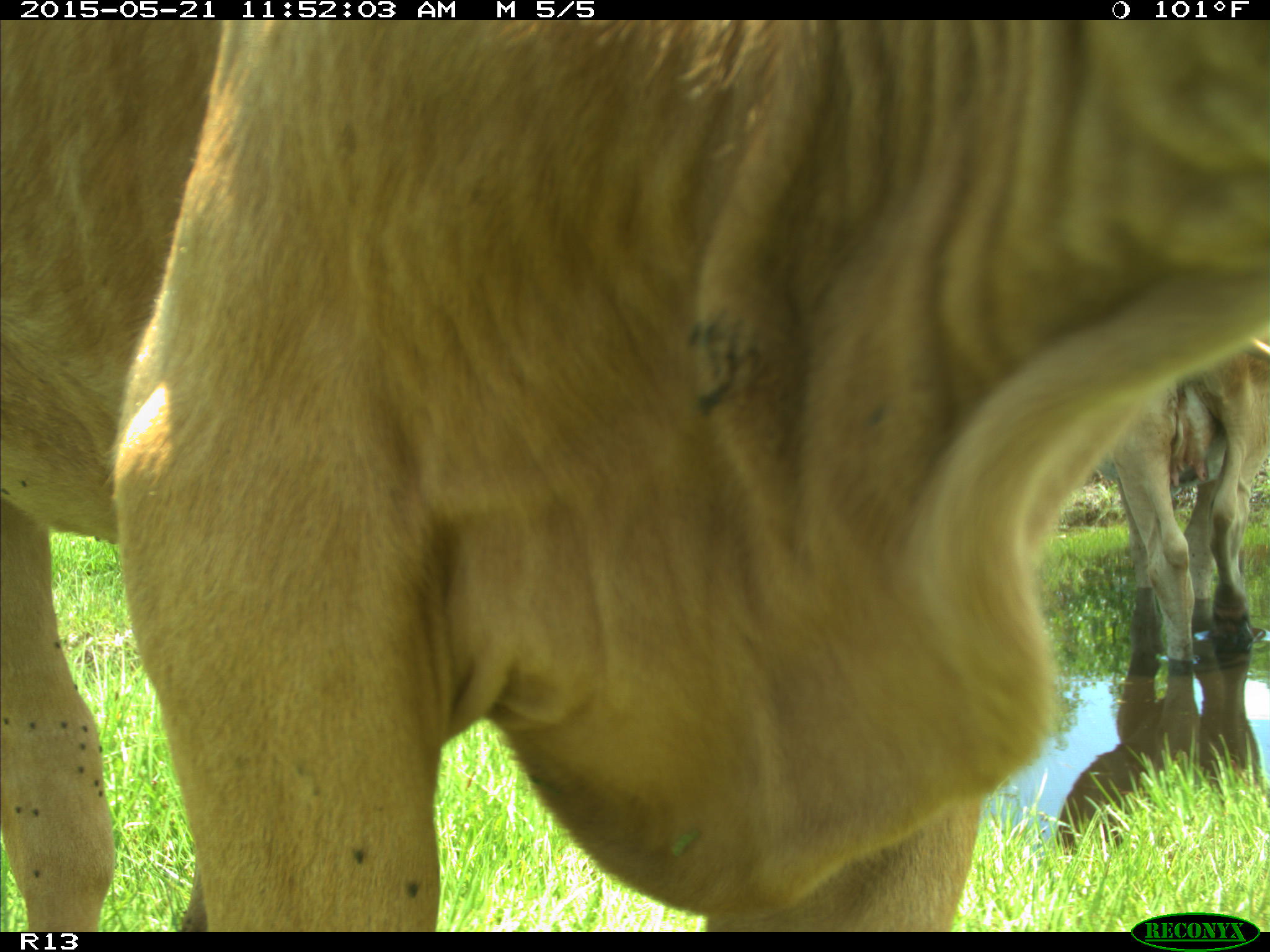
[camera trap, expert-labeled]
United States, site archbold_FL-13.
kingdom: Animalia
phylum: Chordata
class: Mammalia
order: Artiodactyla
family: Bovidae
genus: Bos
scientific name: Bos taurus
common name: domestic cow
Bos taurus (domestic cow).